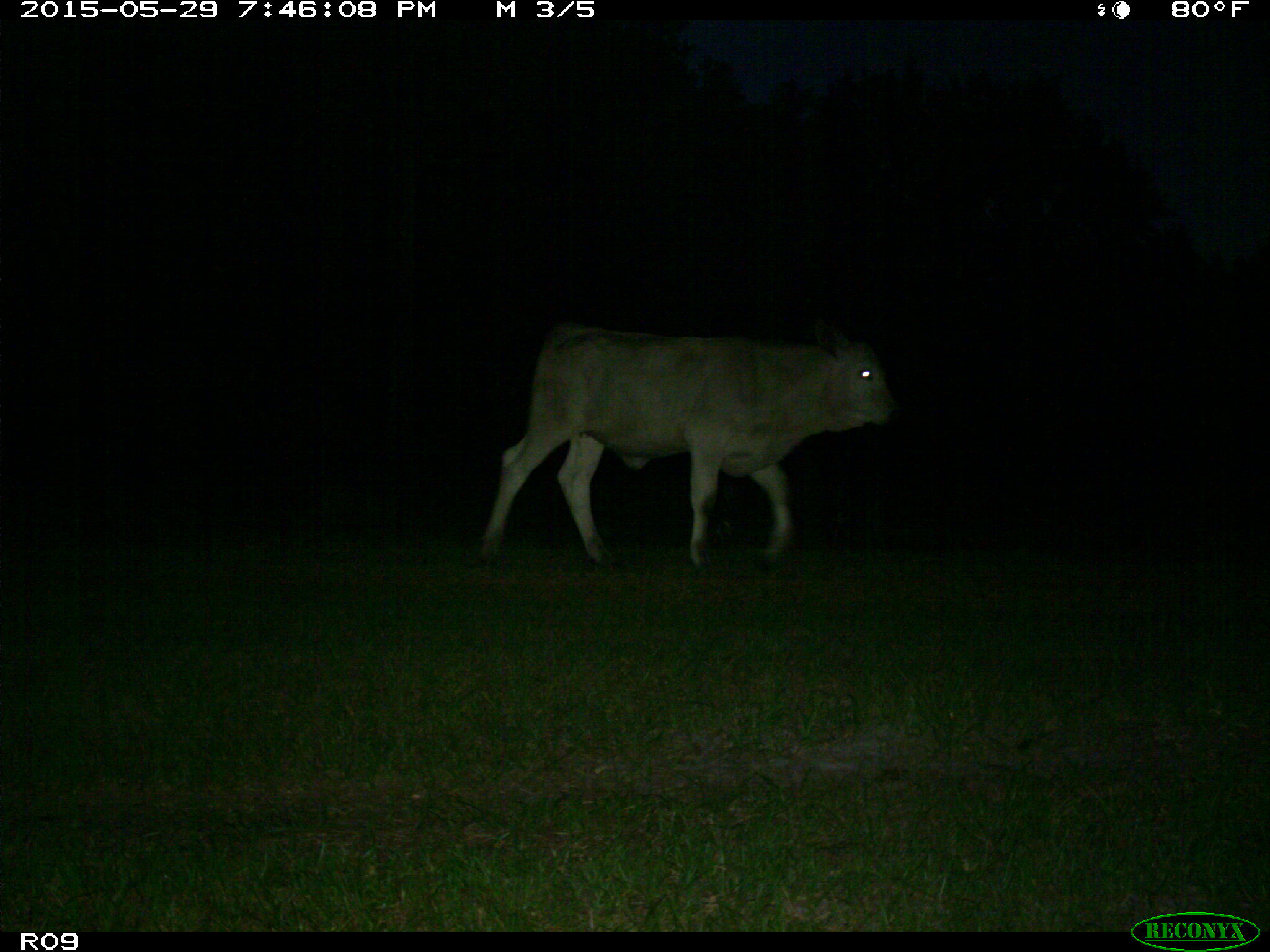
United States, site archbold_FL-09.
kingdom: Animalia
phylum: Chordata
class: Mammalia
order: Artiodactyla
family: Bovidae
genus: Bos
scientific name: Bos taurus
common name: domestic cow